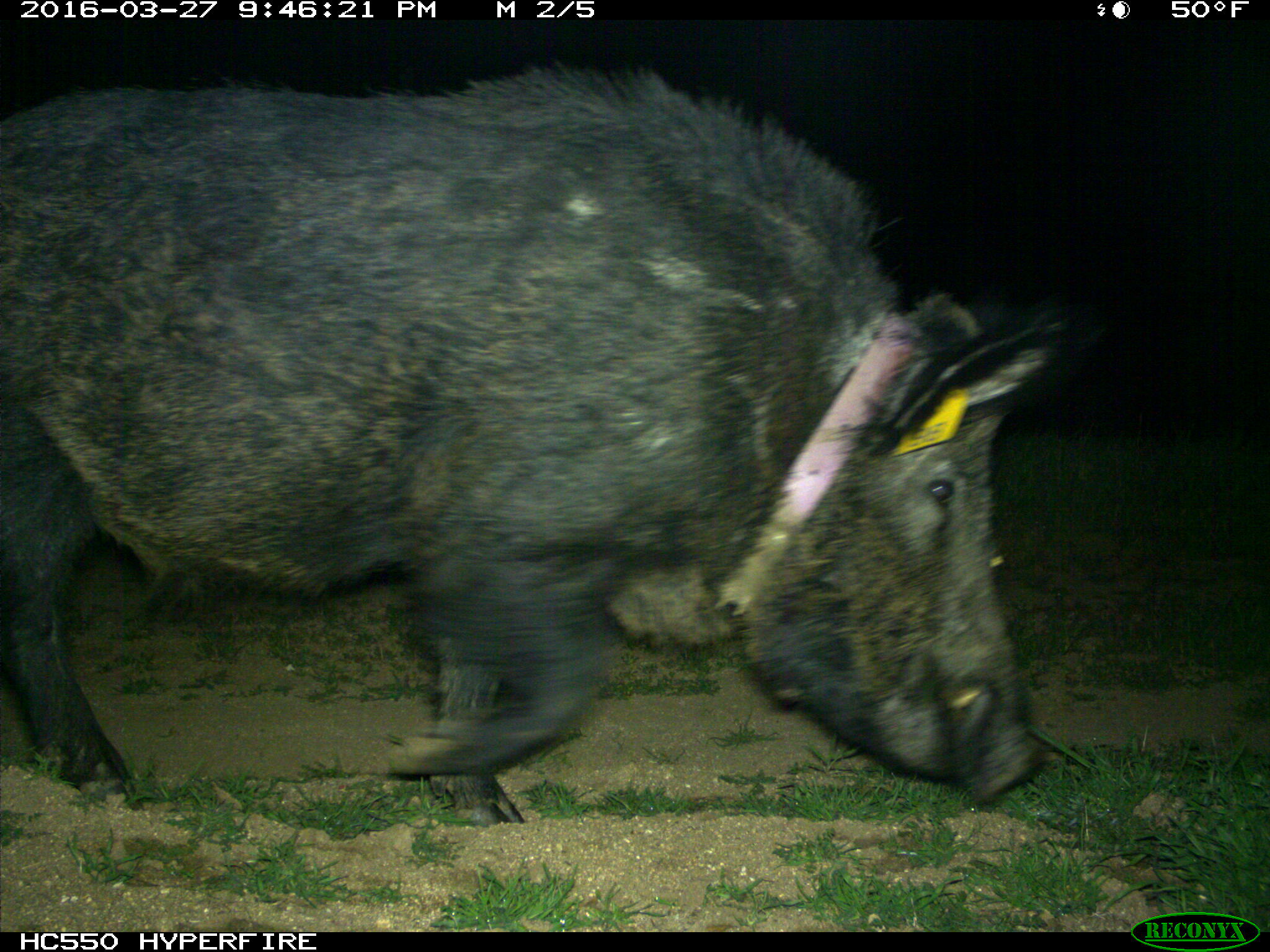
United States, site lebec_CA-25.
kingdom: Animalia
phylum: Chordata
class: Mammalia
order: Artiodactyla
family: Suidae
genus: Sus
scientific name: Sus scrofa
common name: wild boar